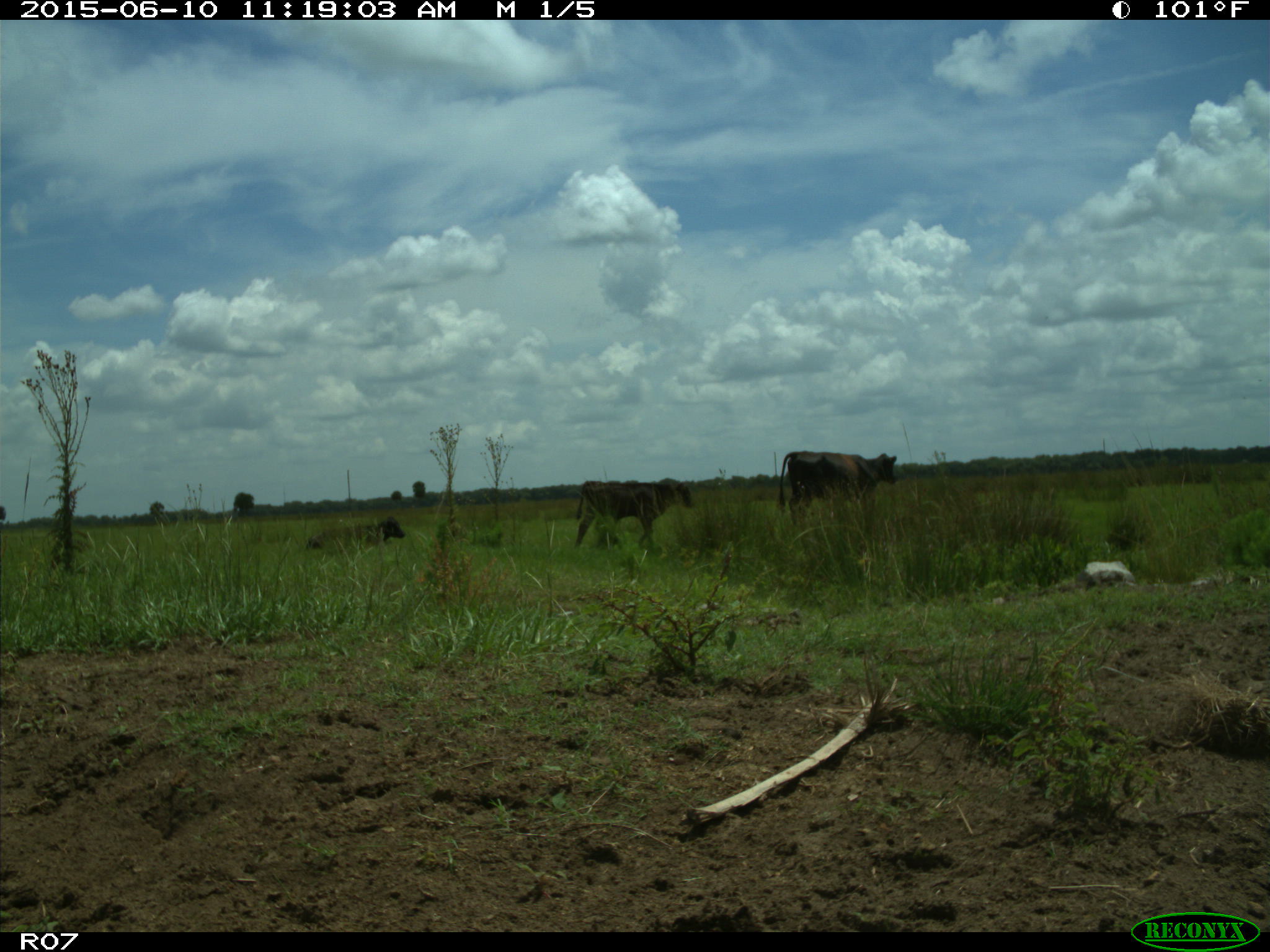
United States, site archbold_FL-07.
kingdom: Animalia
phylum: Chordata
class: Mammalia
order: Artiodactyla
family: Bovidae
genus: Bos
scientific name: Bos taurus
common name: domestic cow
Bos taurus (domestic cow).